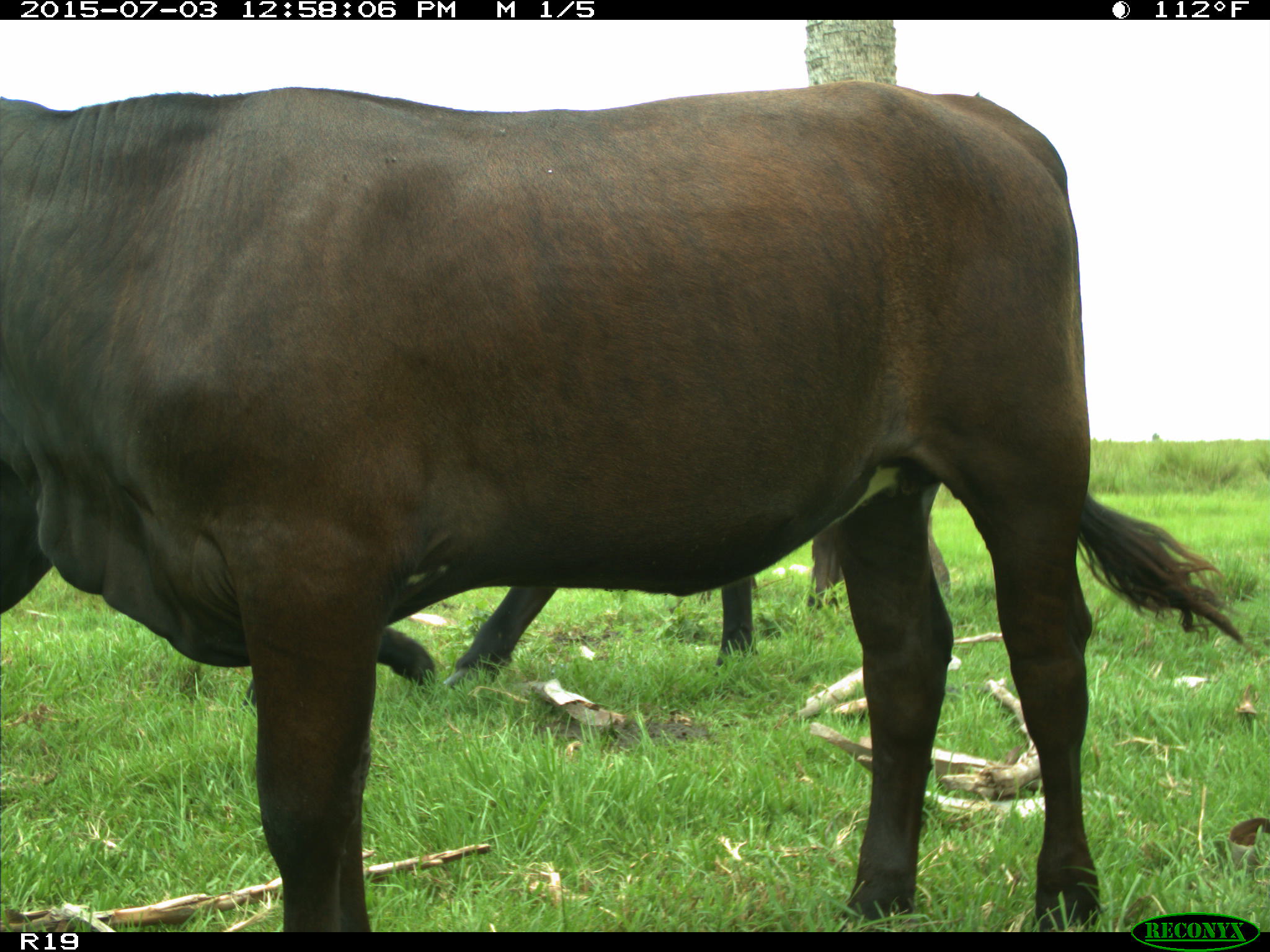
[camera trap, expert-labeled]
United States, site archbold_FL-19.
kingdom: Animalia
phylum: Chordata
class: Mammalia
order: Artiodactyla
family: Bovidae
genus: Bos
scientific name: Bos taurus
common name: domestic cow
Bos taurus (domestic cow).